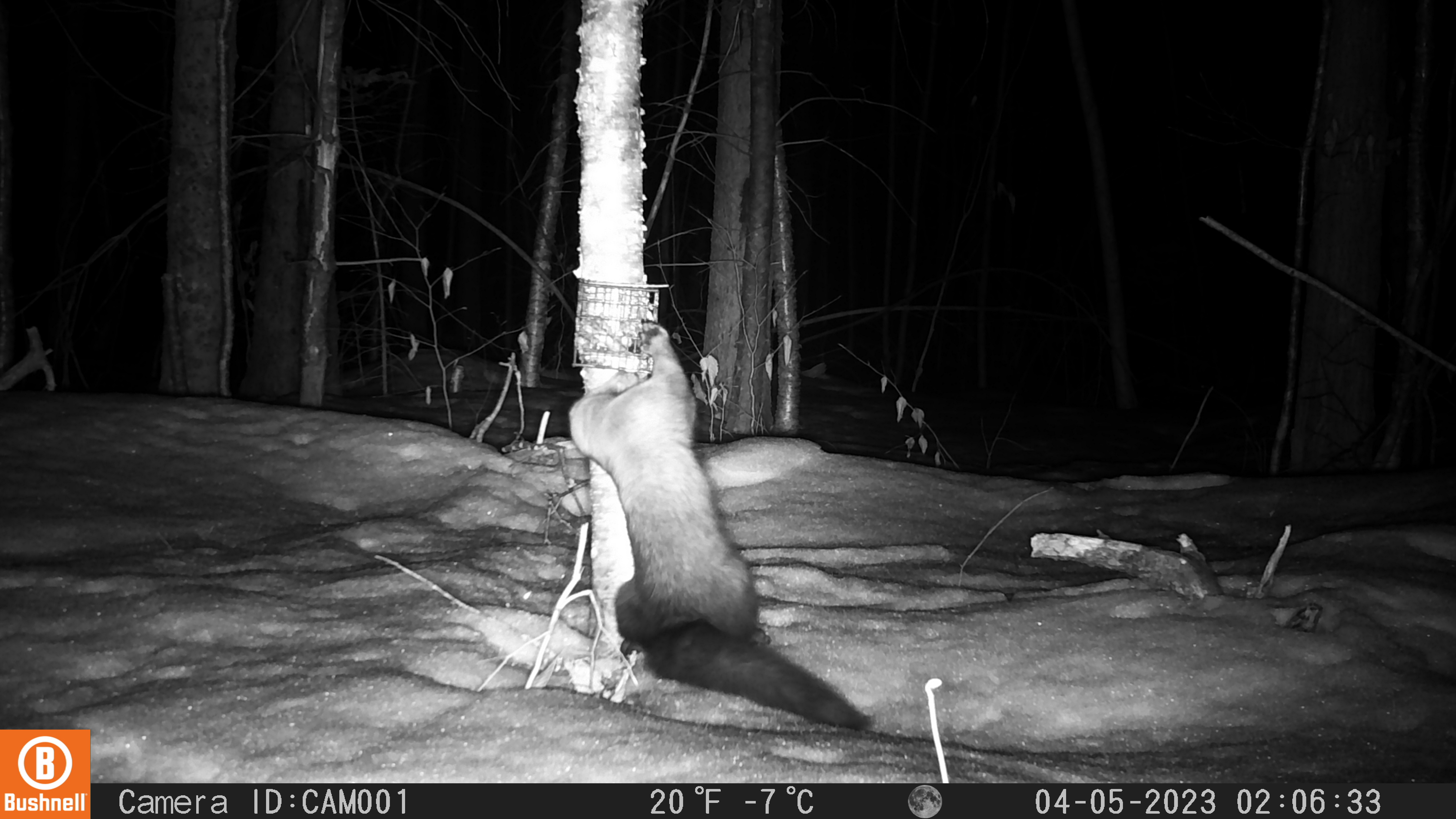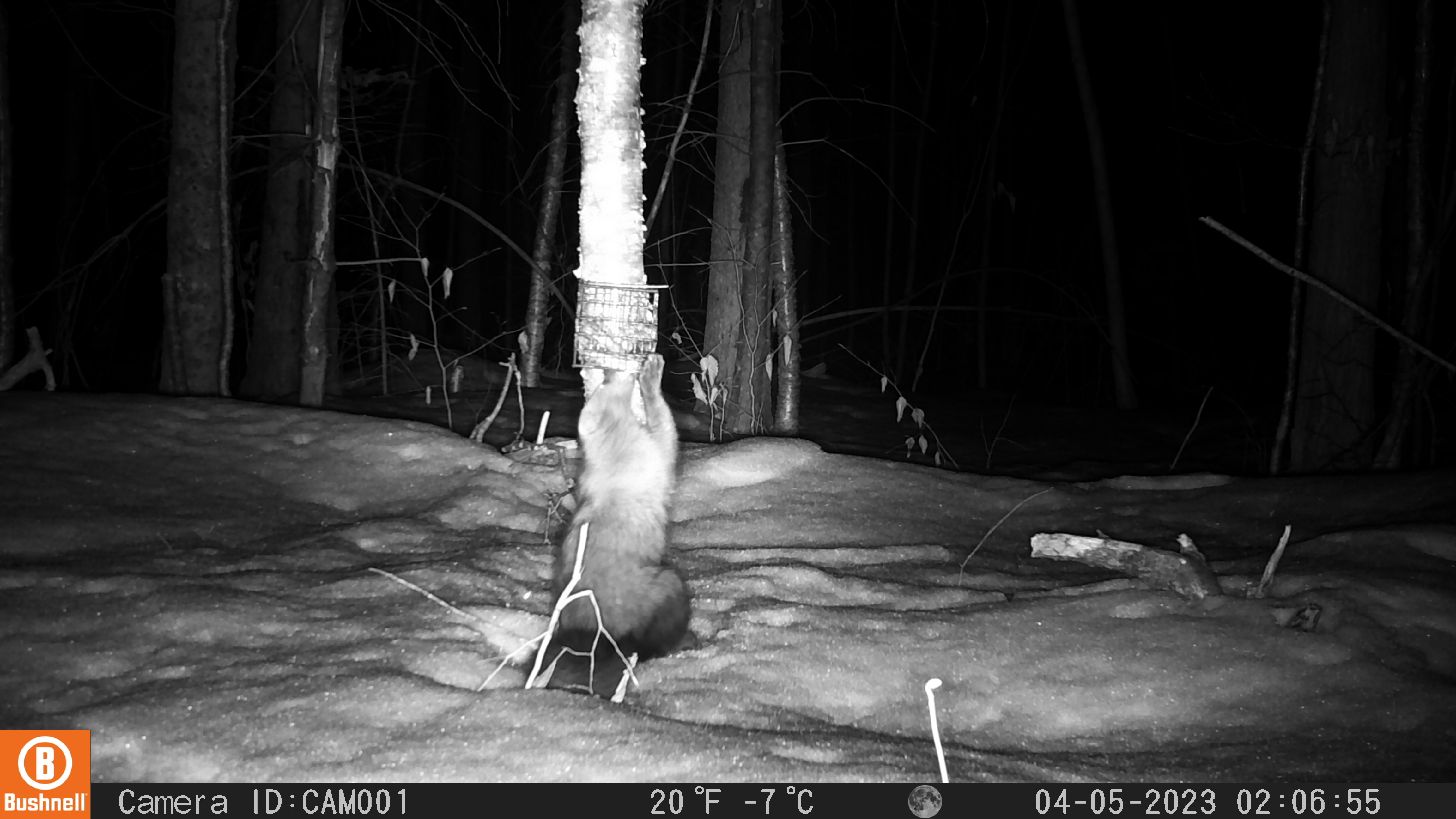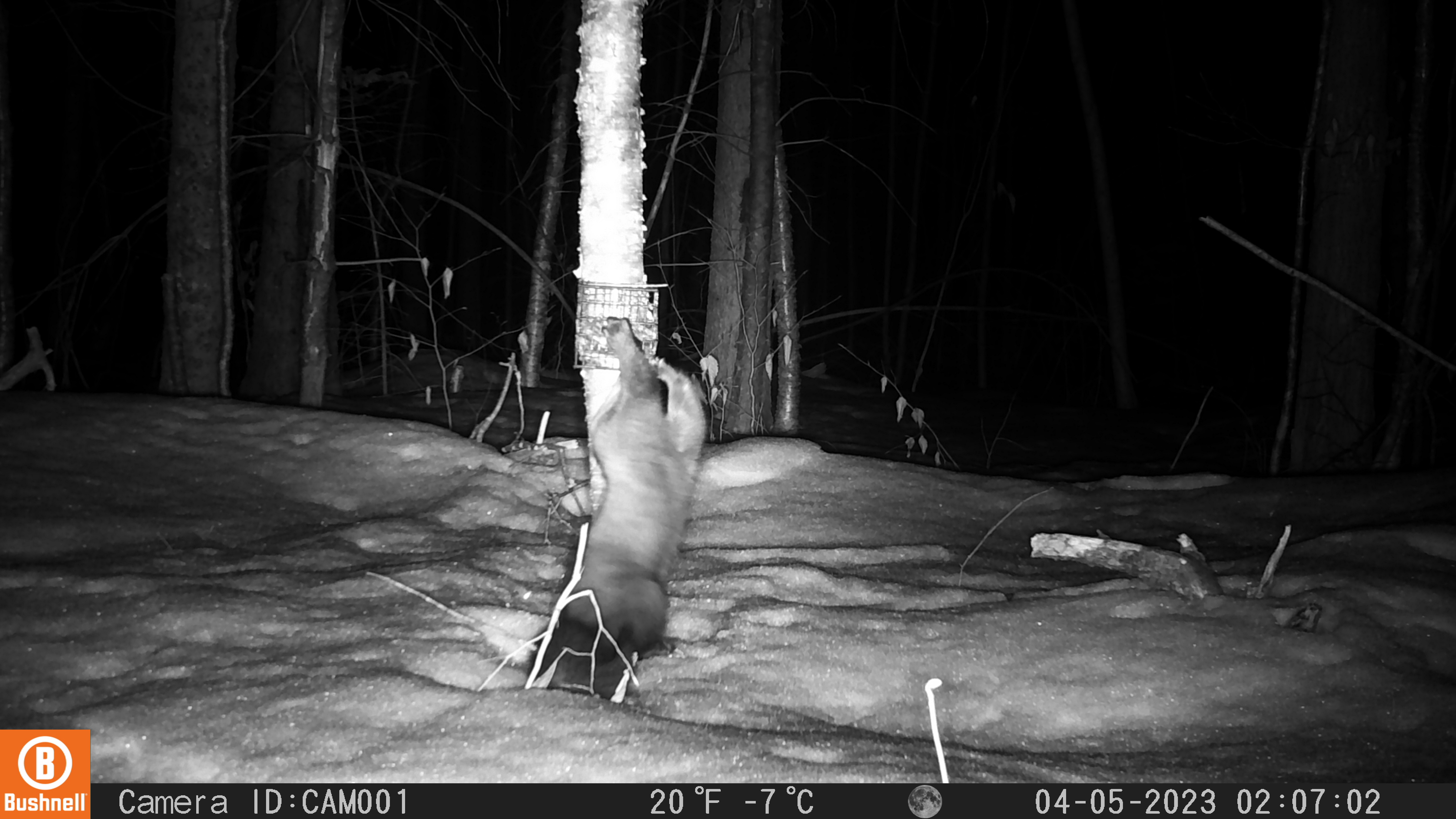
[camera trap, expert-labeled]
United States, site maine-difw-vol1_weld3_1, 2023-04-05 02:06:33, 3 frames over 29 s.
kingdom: Animalia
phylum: Chordata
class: Mammalia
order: Carnivora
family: Mustelidae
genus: Pekania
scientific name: Pekania pennanti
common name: fisher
Fisher (Pekania pennanti).